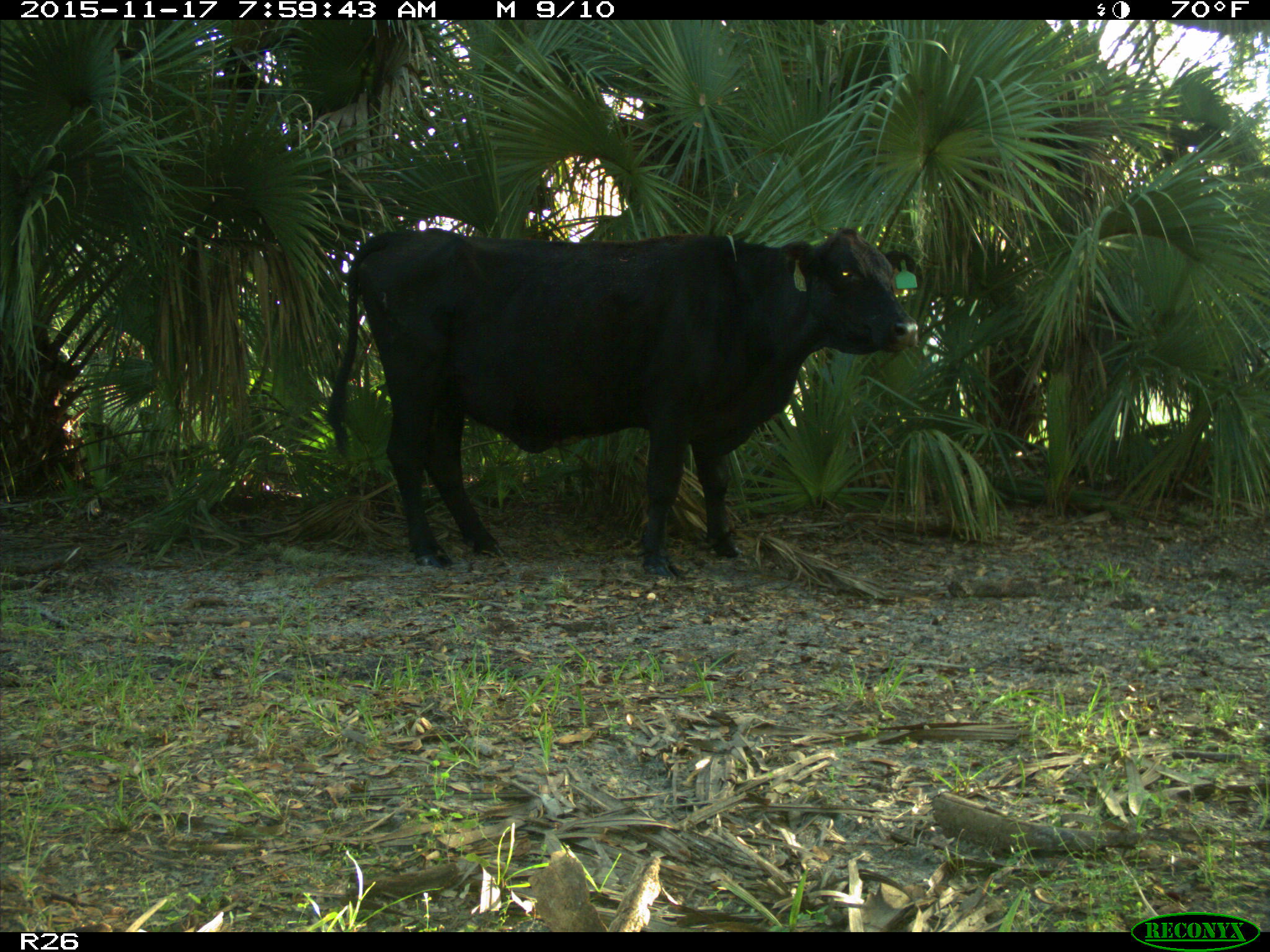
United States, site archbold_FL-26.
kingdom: Animalia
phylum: Chordata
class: Mammalia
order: Artiodactyla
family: Bovidae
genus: Bos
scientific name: Bos taurus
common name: domestic cow